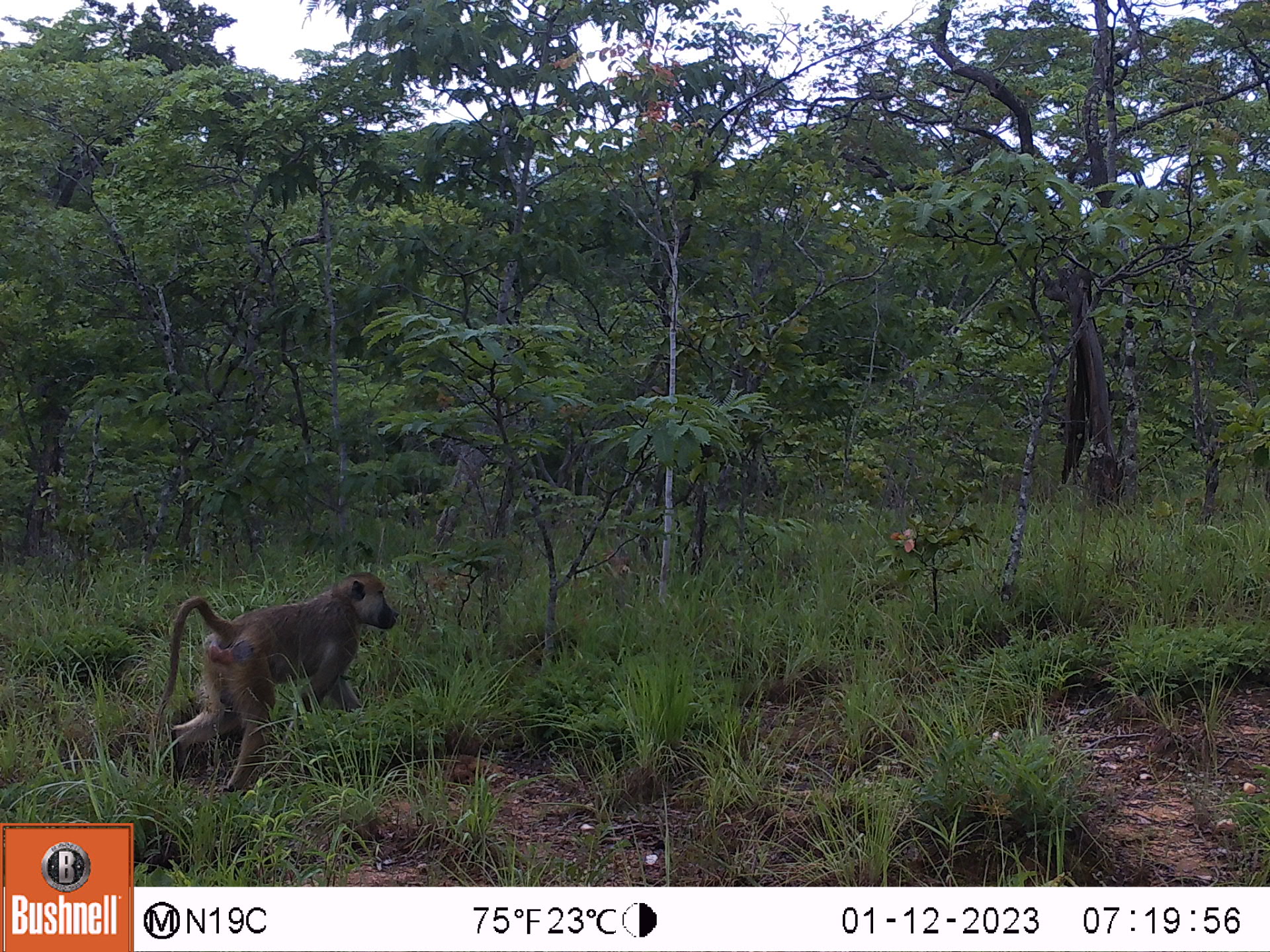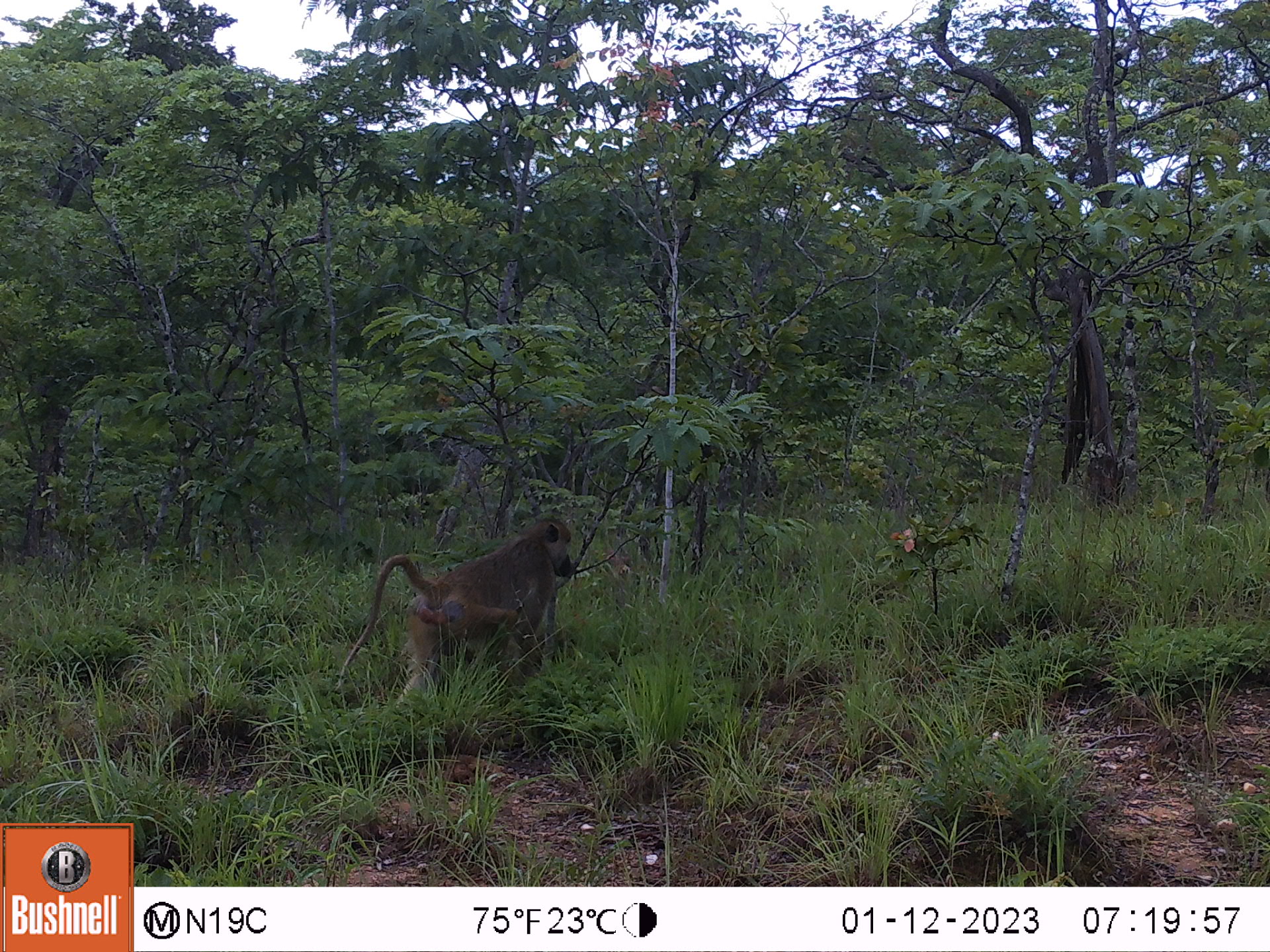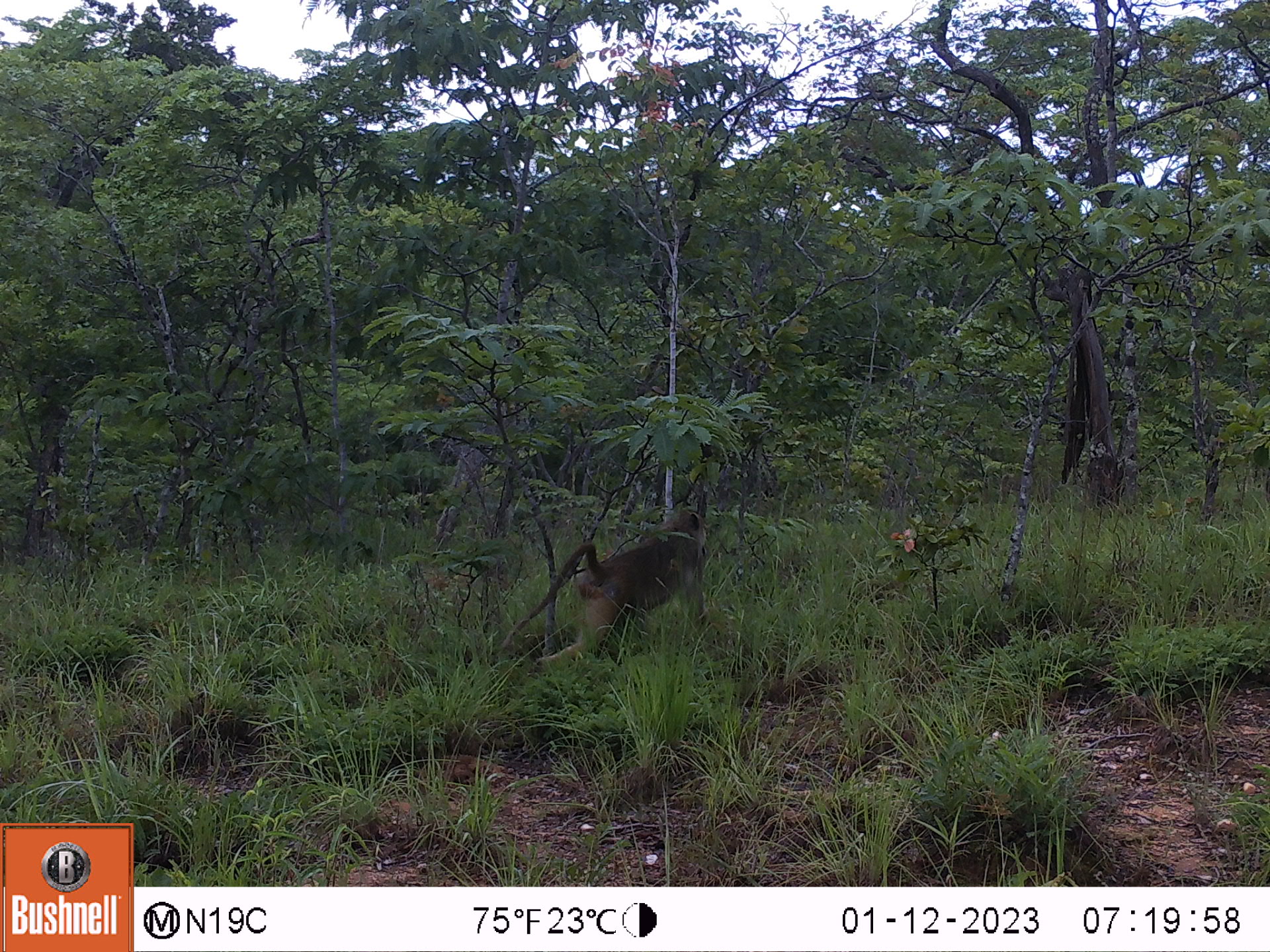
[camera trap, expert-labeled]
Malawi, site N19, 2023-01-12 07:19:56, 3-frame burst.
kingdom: Animalia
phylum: Chordata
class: Mammalia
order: Primates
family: Cercopithecidae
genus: Papio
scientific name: Papio cynocephalus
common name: yellow baboon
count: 1